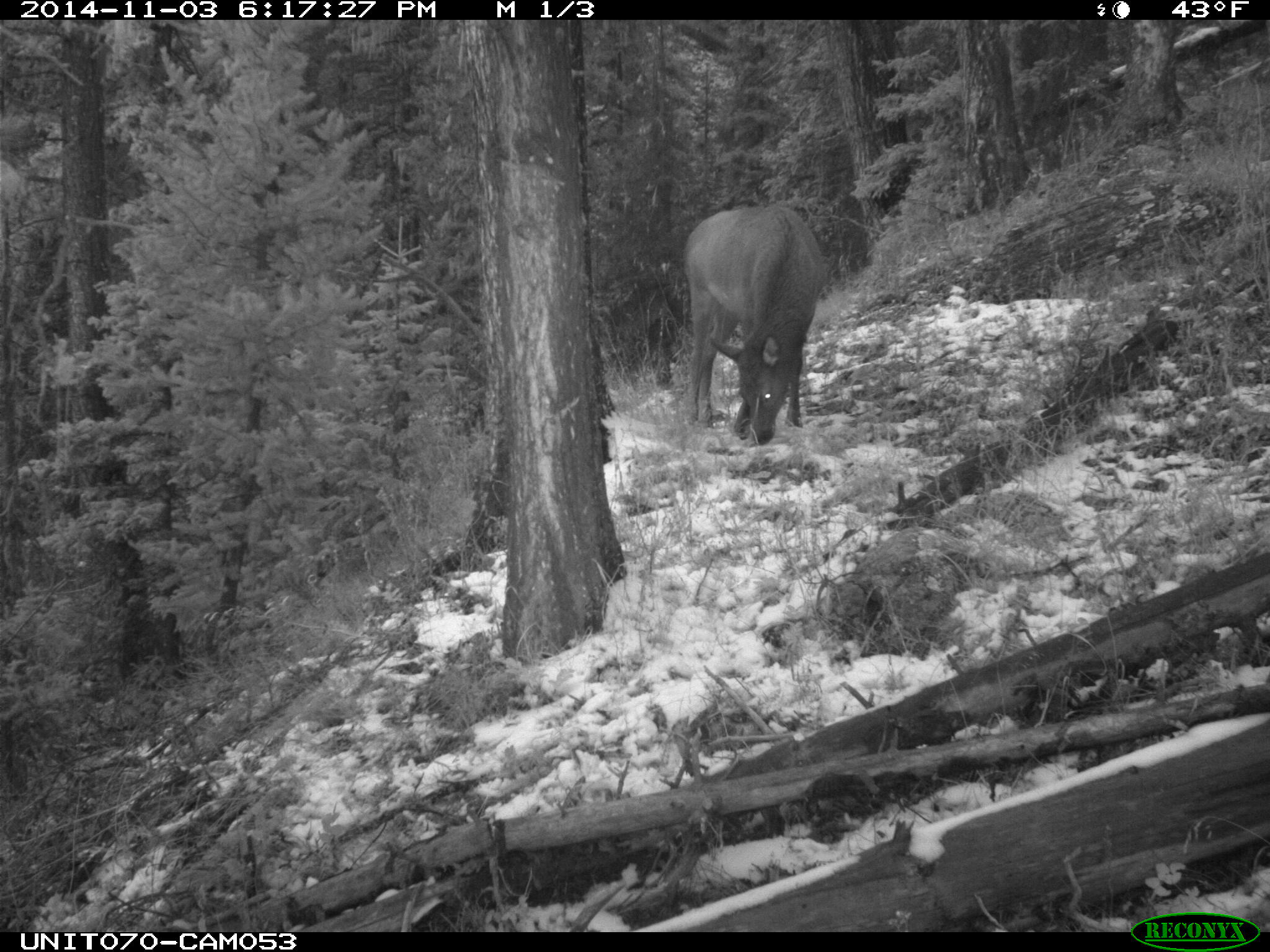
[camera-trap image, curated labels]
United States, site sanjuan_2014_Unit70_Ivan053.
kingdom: Animalia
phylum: Chordata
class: Mammalia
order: Artiodactyla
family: Cervidae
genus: Cervus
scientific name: Cervus elaphus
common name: red deer